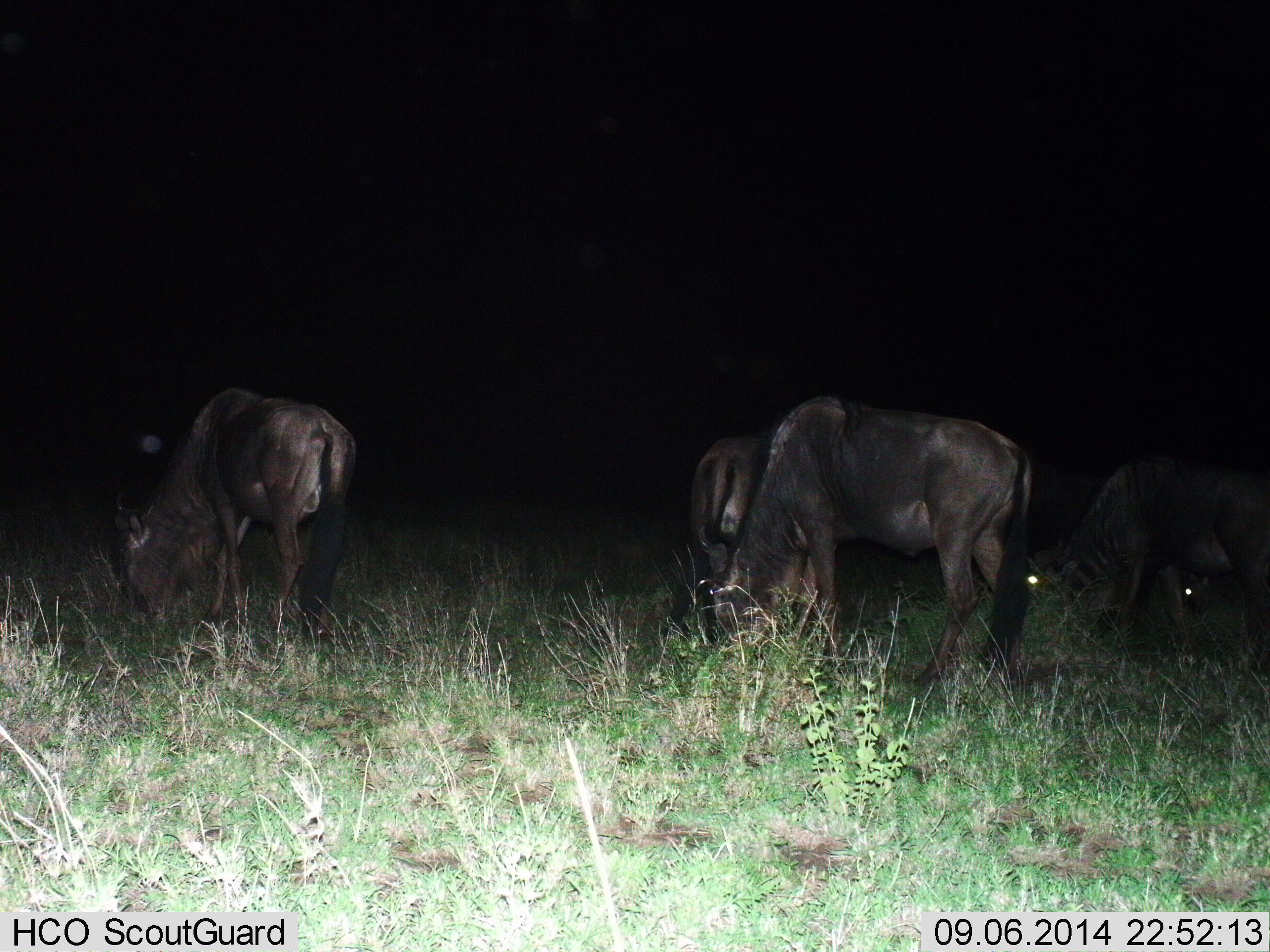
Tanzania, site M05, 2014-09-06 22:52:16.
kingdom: Animalia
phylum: Chordata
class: Mammalia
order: Artiodactyla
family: Bovidae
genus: Connochaetes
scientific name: Connochaetes taurinus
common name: blue wildebeest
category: wildebeest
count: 5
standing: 20%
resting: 10%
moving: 0%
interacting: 0%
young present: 0%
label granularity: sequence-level